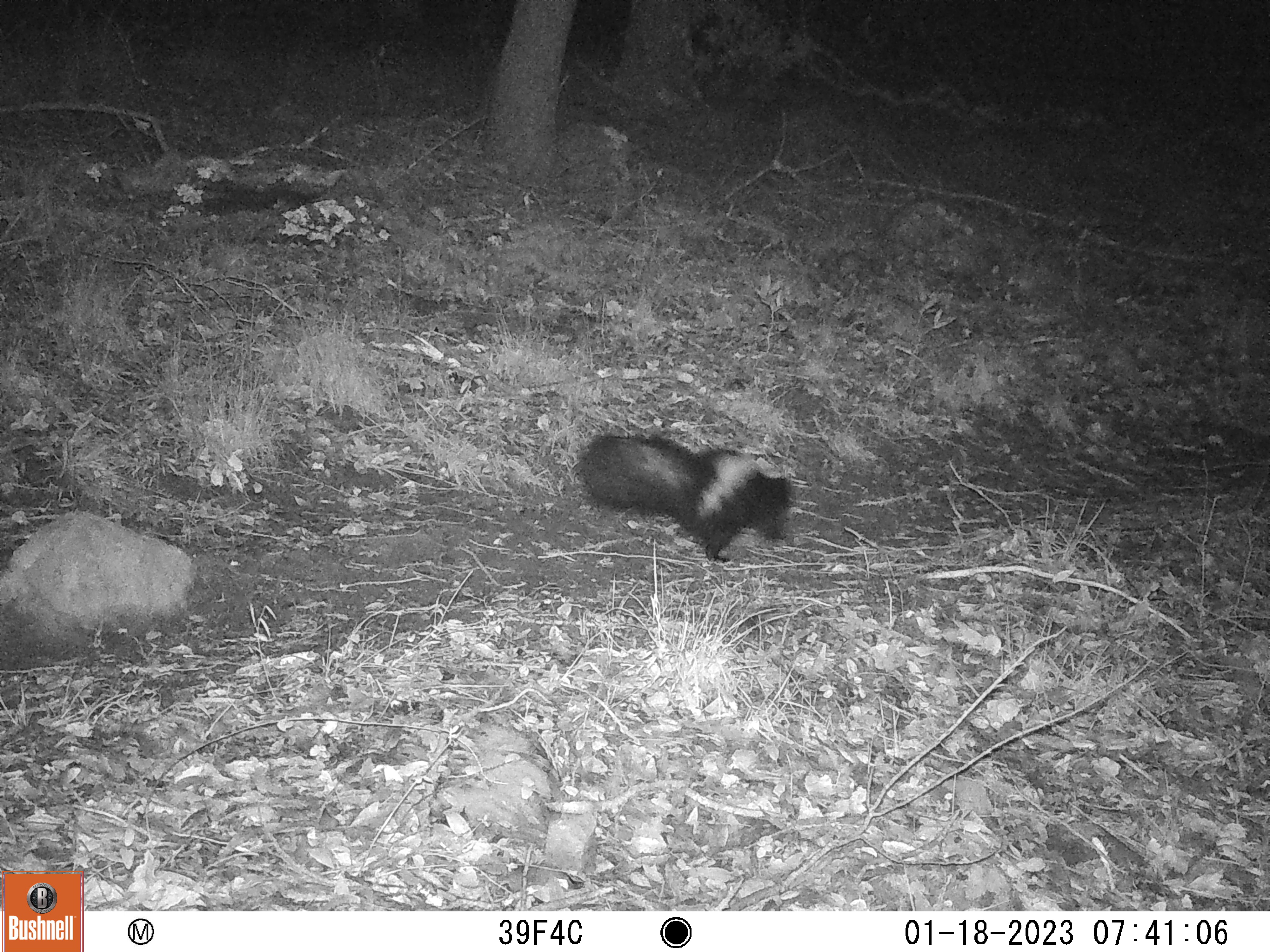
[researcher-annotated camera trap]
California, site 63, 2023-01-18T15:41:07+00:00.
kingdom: Animalia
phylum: Chordata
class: Mammalia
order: Carnivora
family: Mephitidae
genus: Mephitis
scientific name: Mephitis mephitis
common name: striped skunk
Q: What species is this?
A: Striped skunk (Mephitis mephitis).